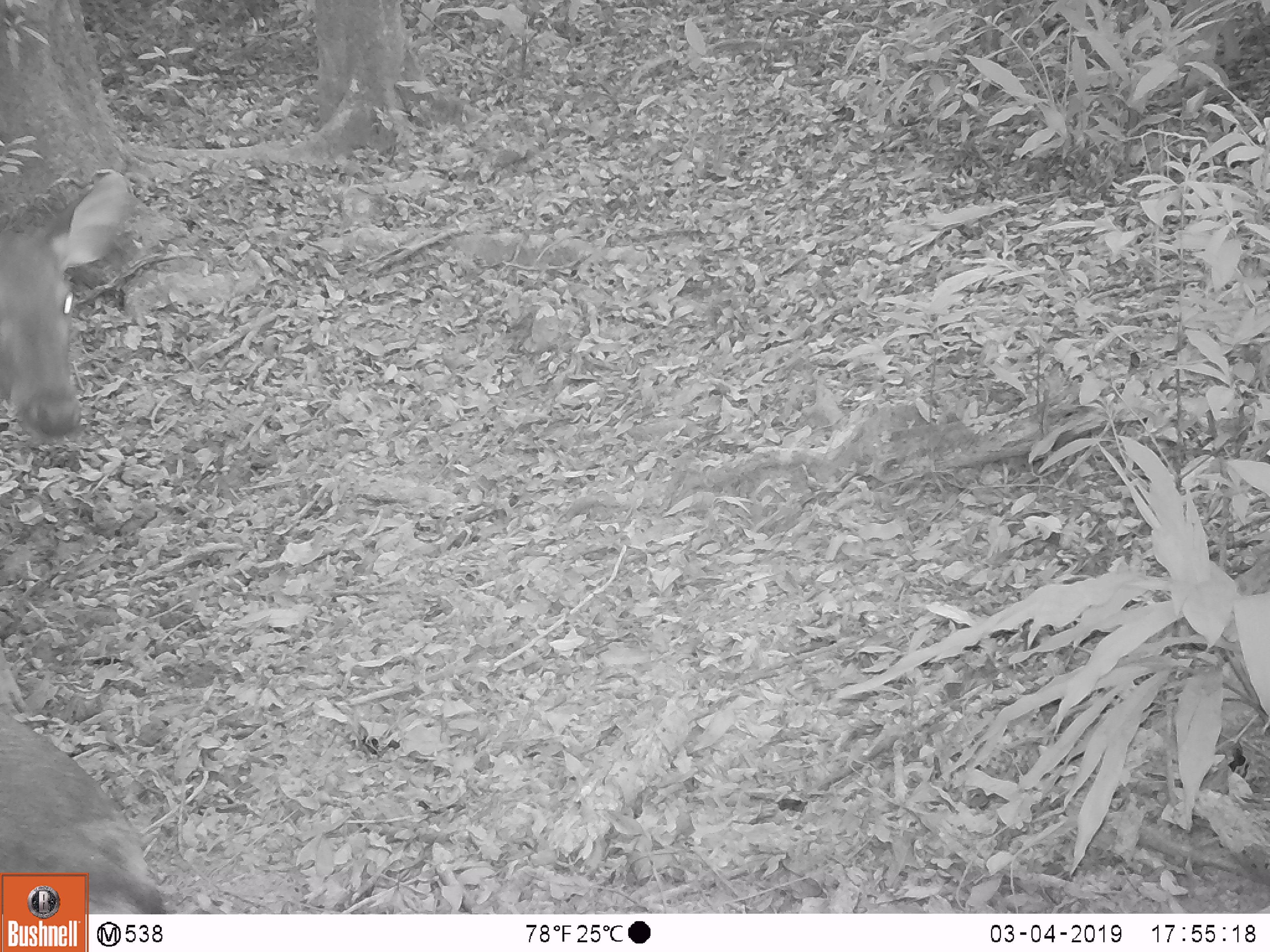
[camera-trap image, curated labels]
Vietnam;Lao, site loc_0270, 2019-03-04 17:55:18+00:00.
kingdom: Animalia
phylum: Chordata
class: Mammalia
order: Artiodactyla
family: Cervidae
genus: Rusa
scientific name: Rusa unicolor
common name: sambar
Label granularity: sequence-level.